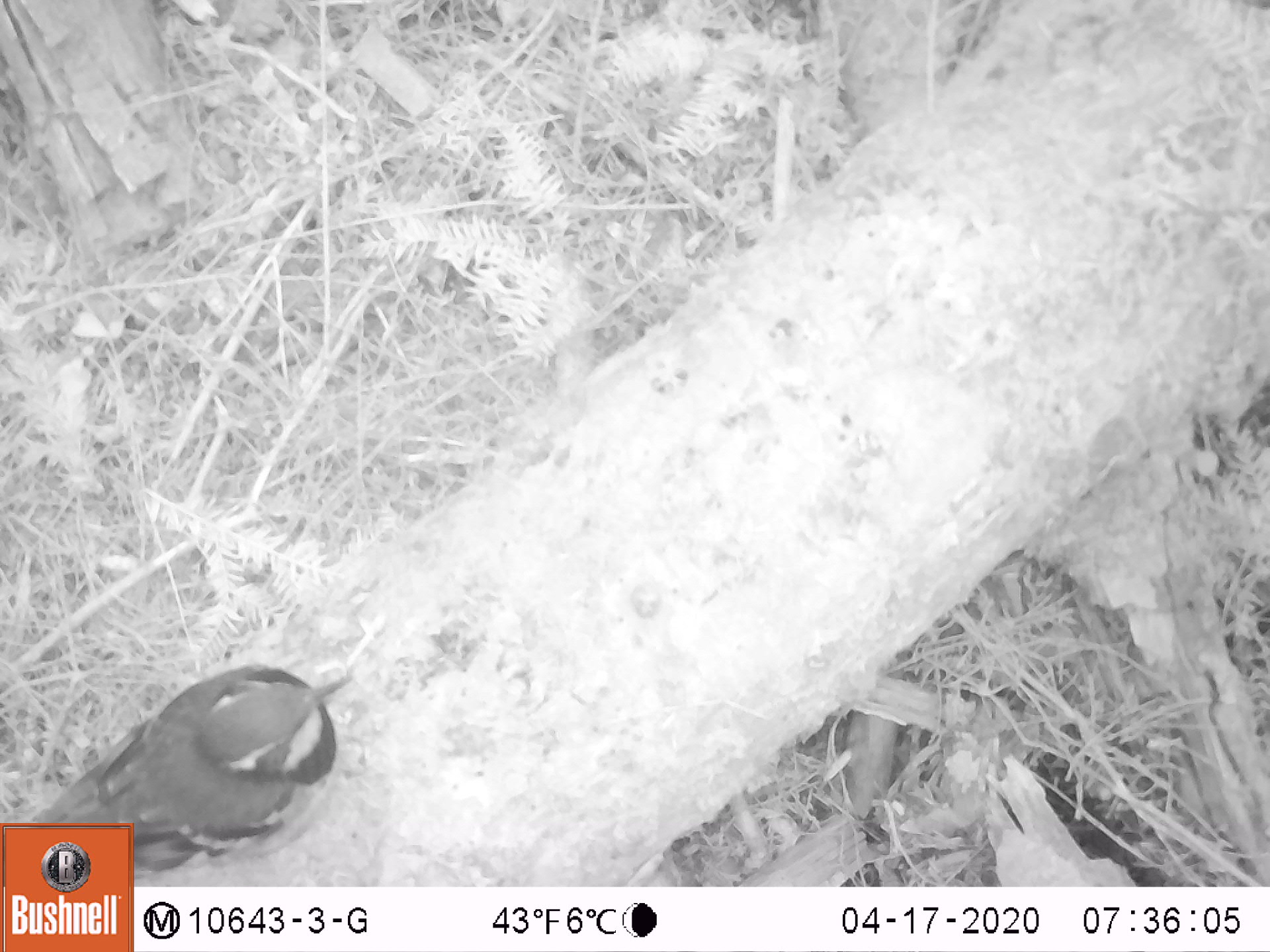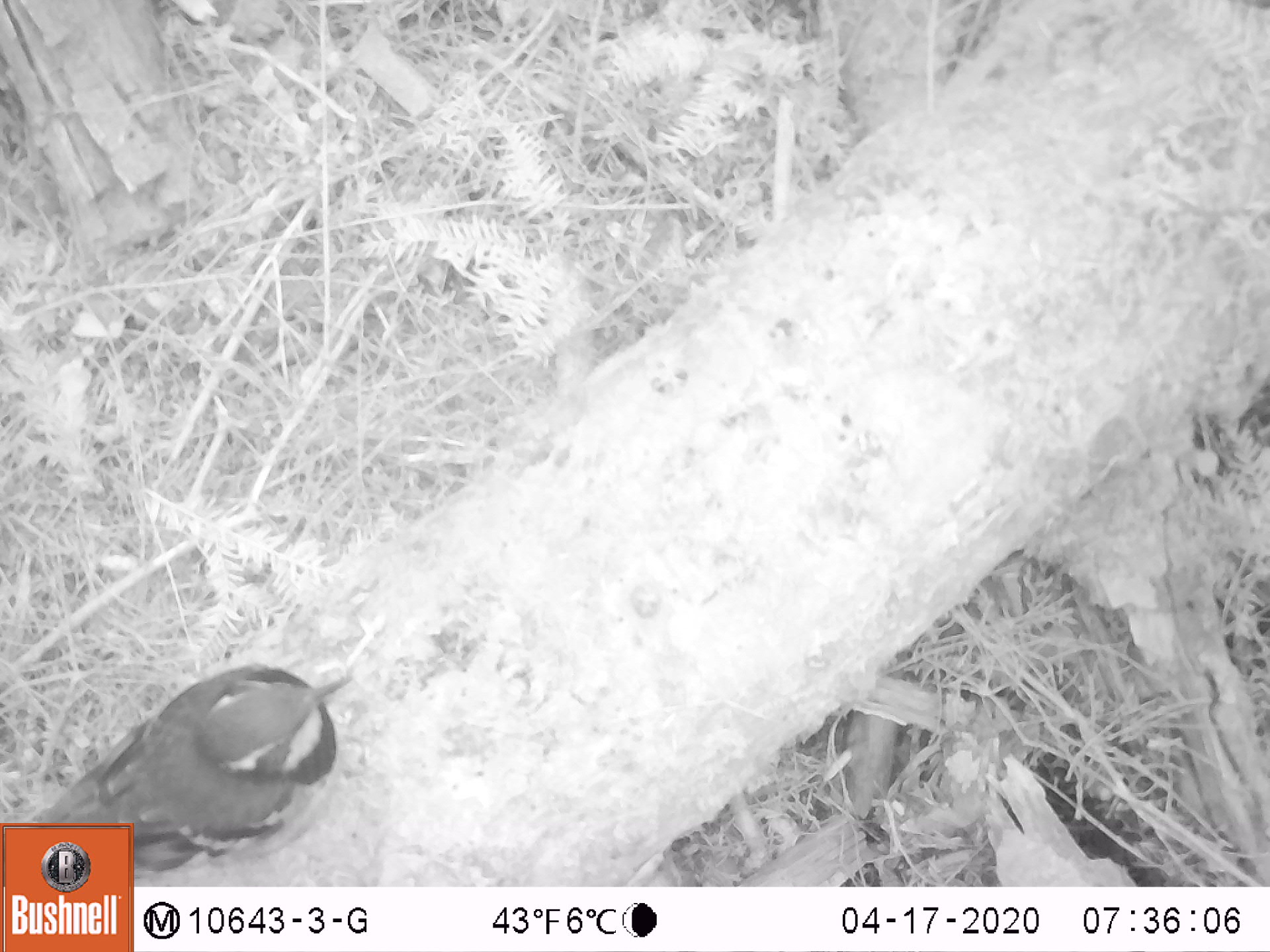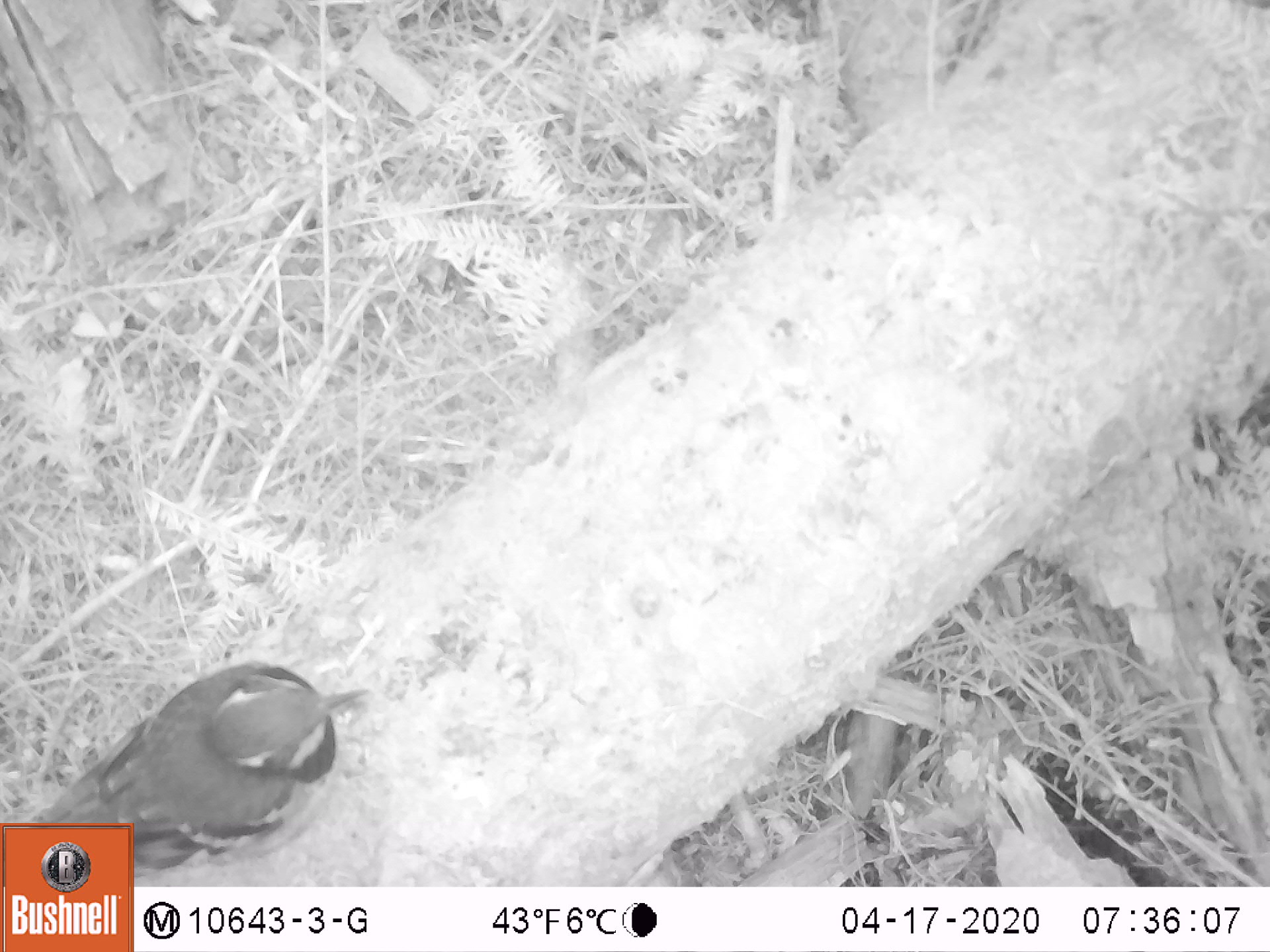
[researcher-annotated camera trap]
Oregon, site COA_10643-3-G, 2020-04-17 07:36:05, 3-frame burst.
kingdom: Animalia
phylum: Chordata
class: Aves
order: Passeriformes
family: Turdidae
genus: Ixoreus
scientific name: Ixoreus naevius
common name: varied thrush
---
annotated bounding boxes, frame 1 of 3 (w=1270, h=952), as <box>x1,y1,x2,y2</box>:
varied thrush: <box>41,668,351,820</box>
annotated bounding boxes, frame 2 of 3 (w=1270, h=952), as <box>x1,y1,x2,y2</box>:
varied thrush: <box>44,662,352,817</box>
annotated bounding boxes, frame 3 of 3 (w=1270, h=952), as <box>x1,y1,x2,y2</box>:
varied thrush: <box>46,668,370,818</box>